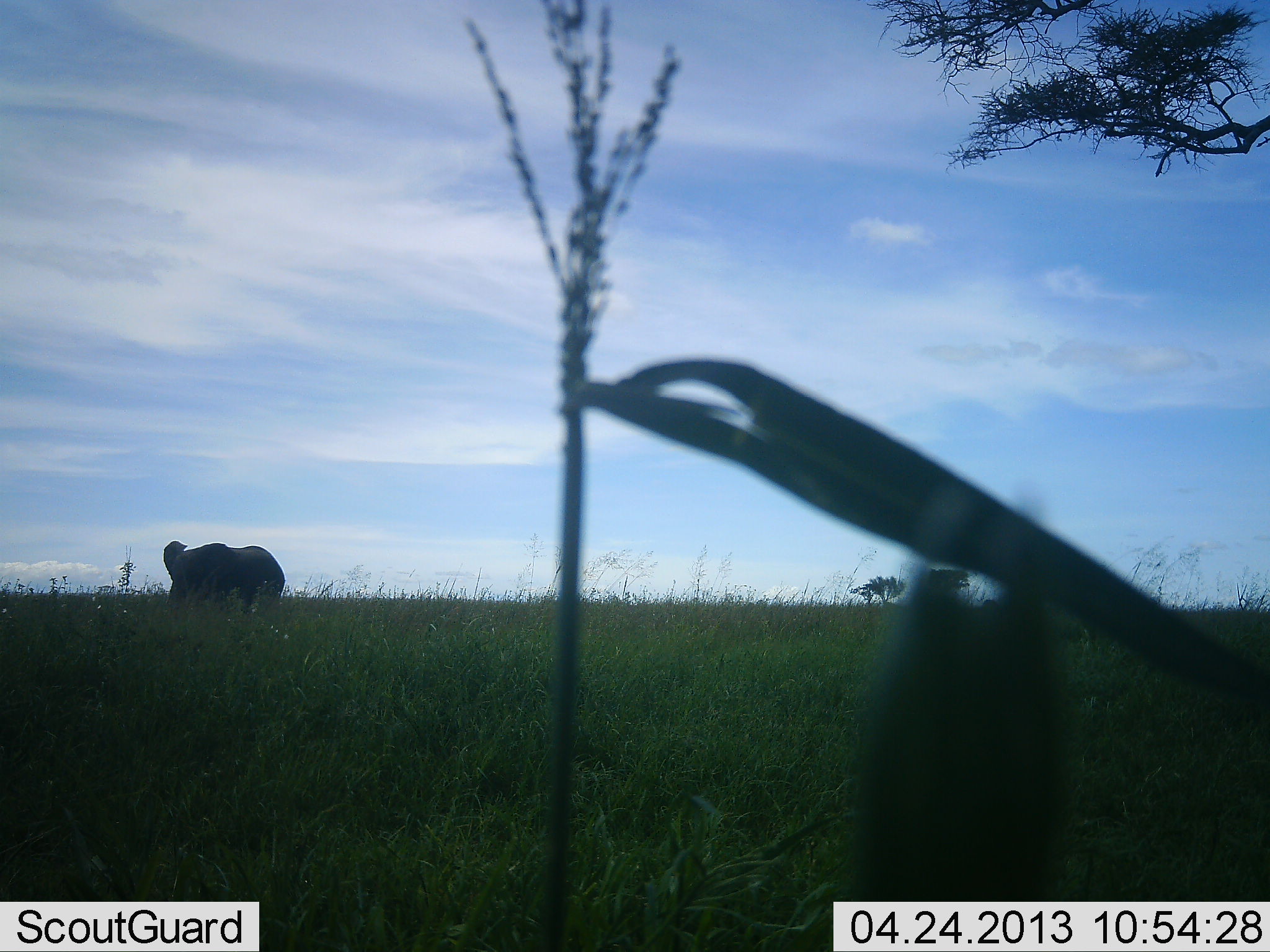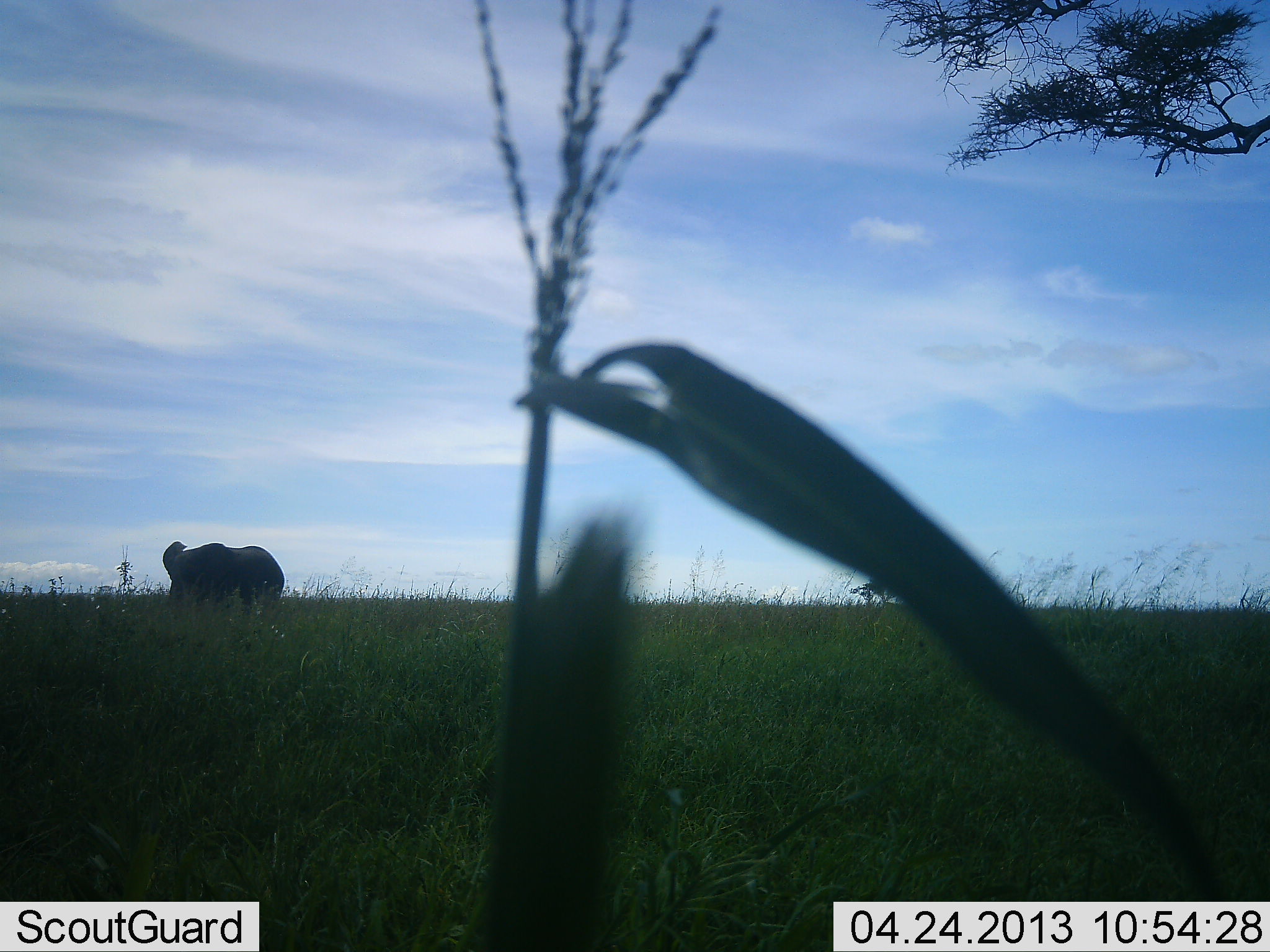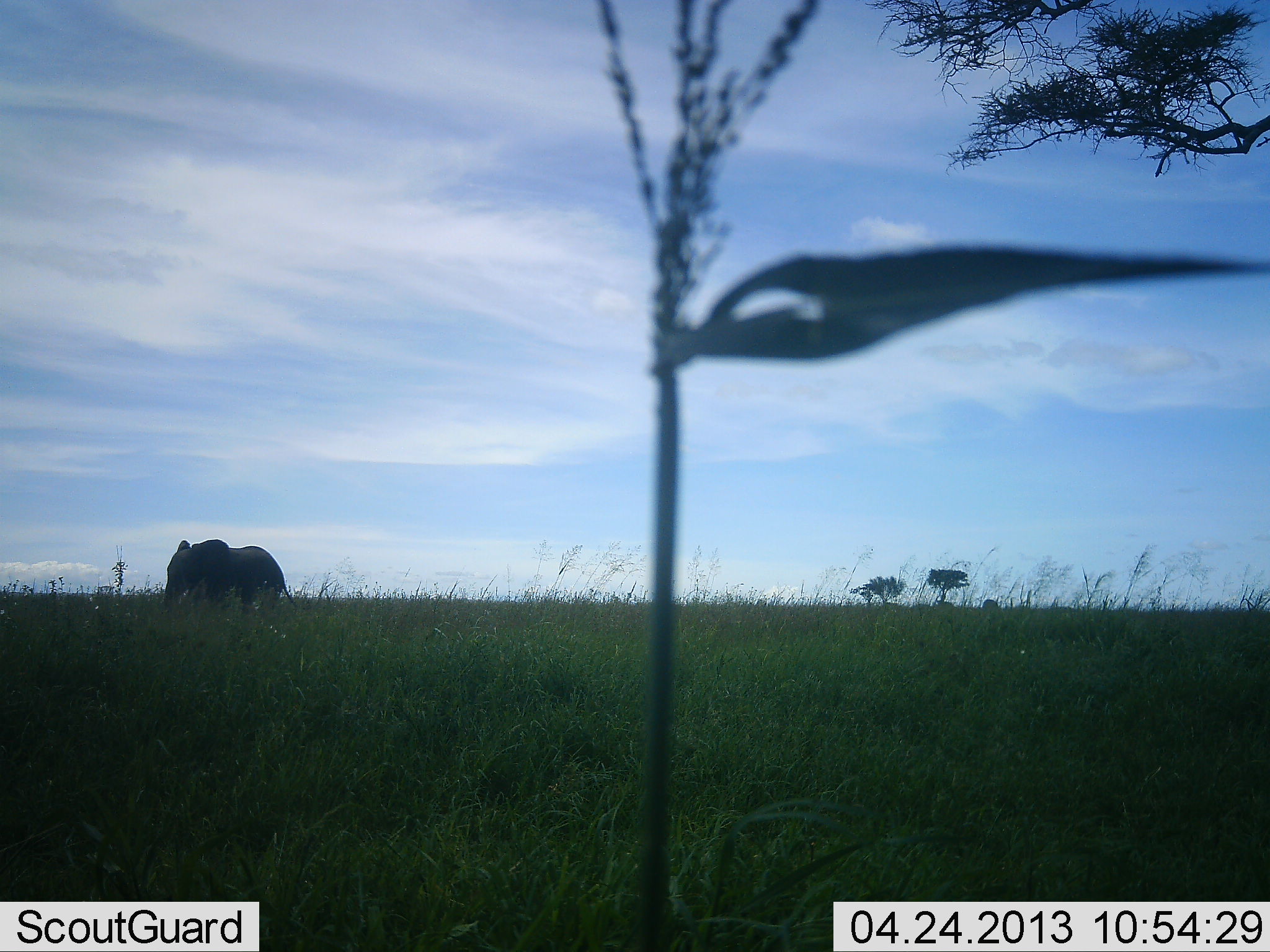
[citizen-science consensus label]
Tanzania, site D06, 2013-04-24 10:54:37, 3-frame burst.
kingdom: Animalia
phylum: Chordata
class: Mammalia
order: Proboscidea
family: Elephantidae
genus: Loxodonta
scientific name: Loxodonta africana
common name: african bush elephant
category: elephant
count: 1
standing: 77%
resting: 0%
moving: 5%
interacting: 0%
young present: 0%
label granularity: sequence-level